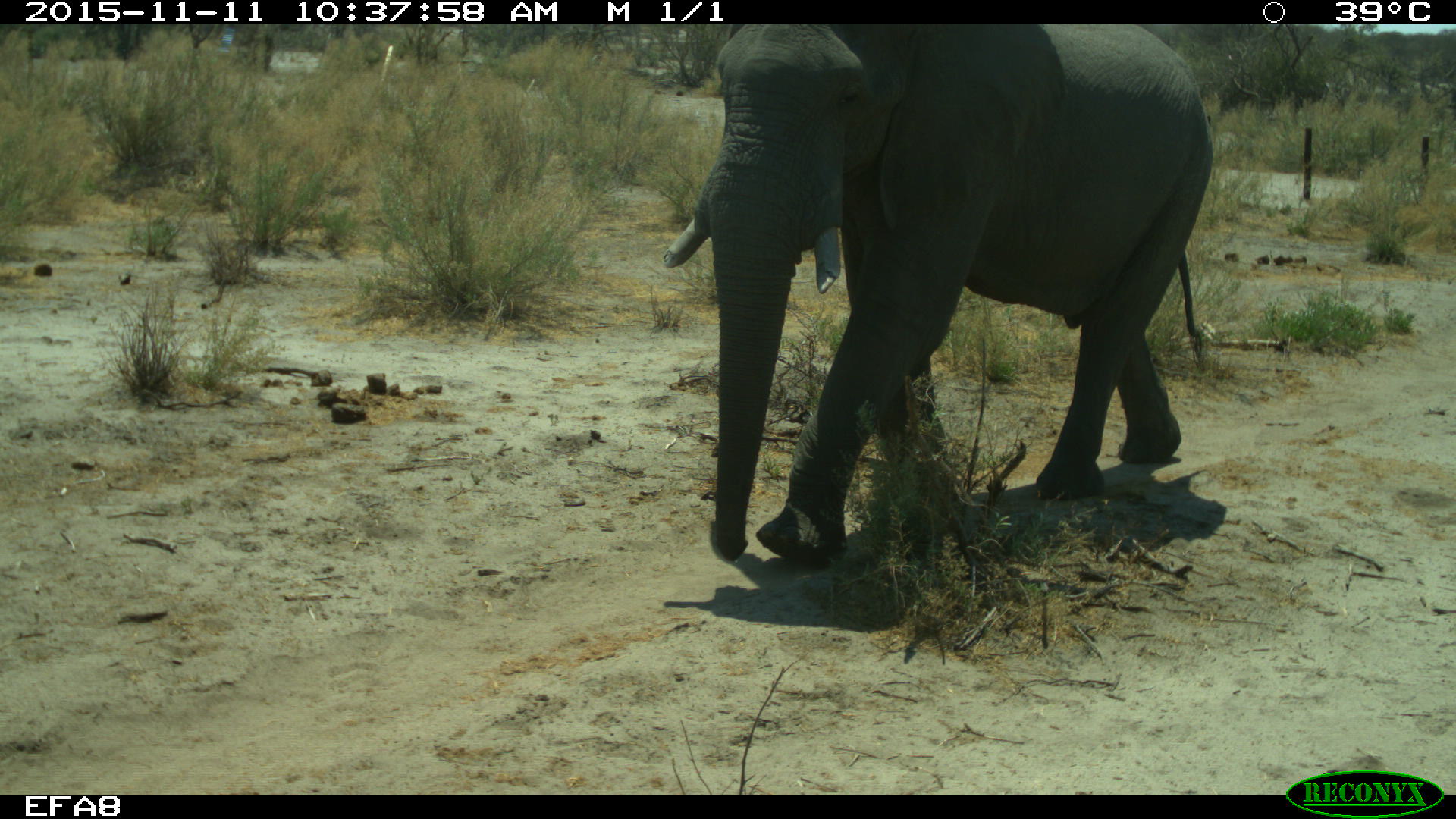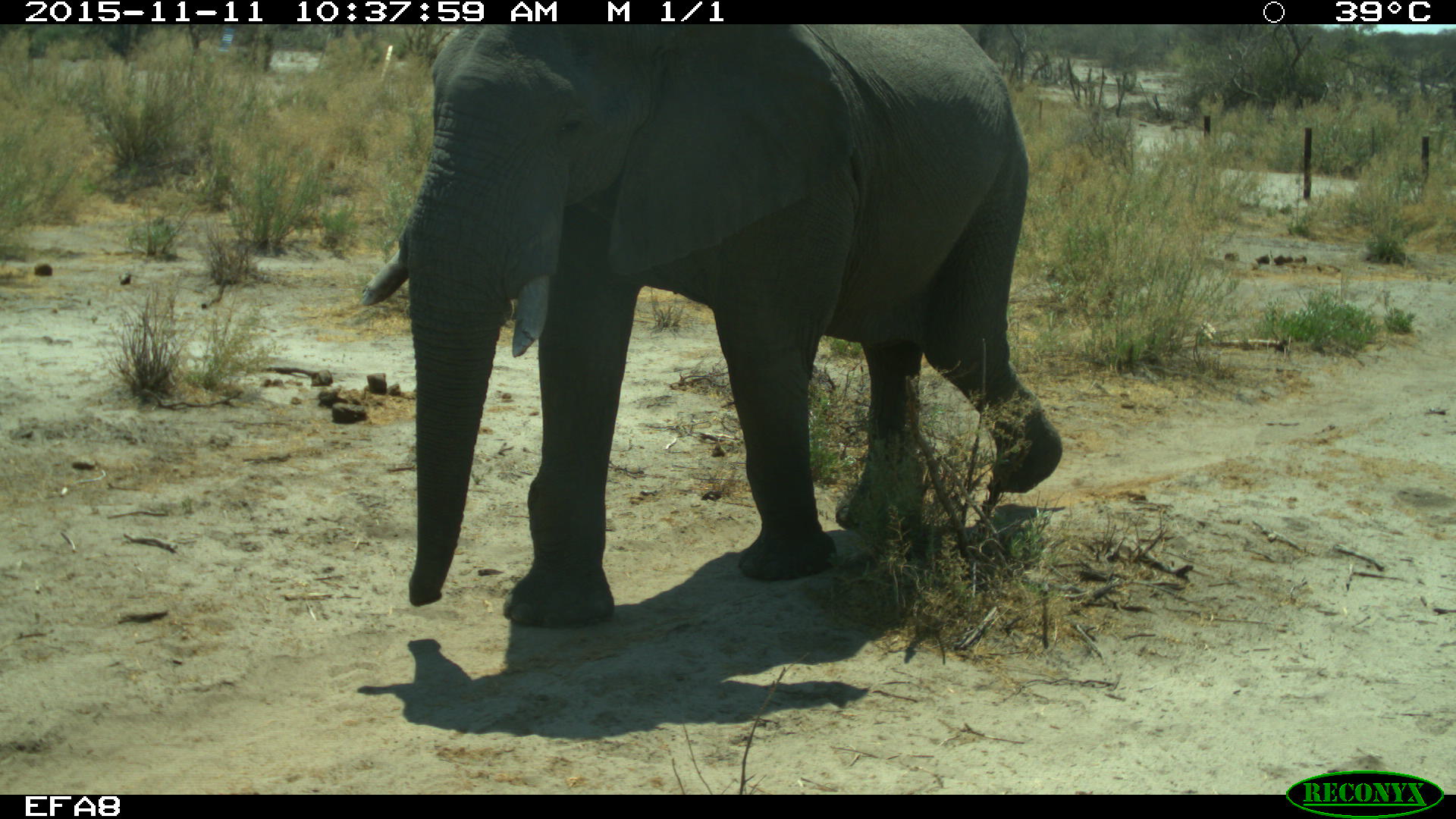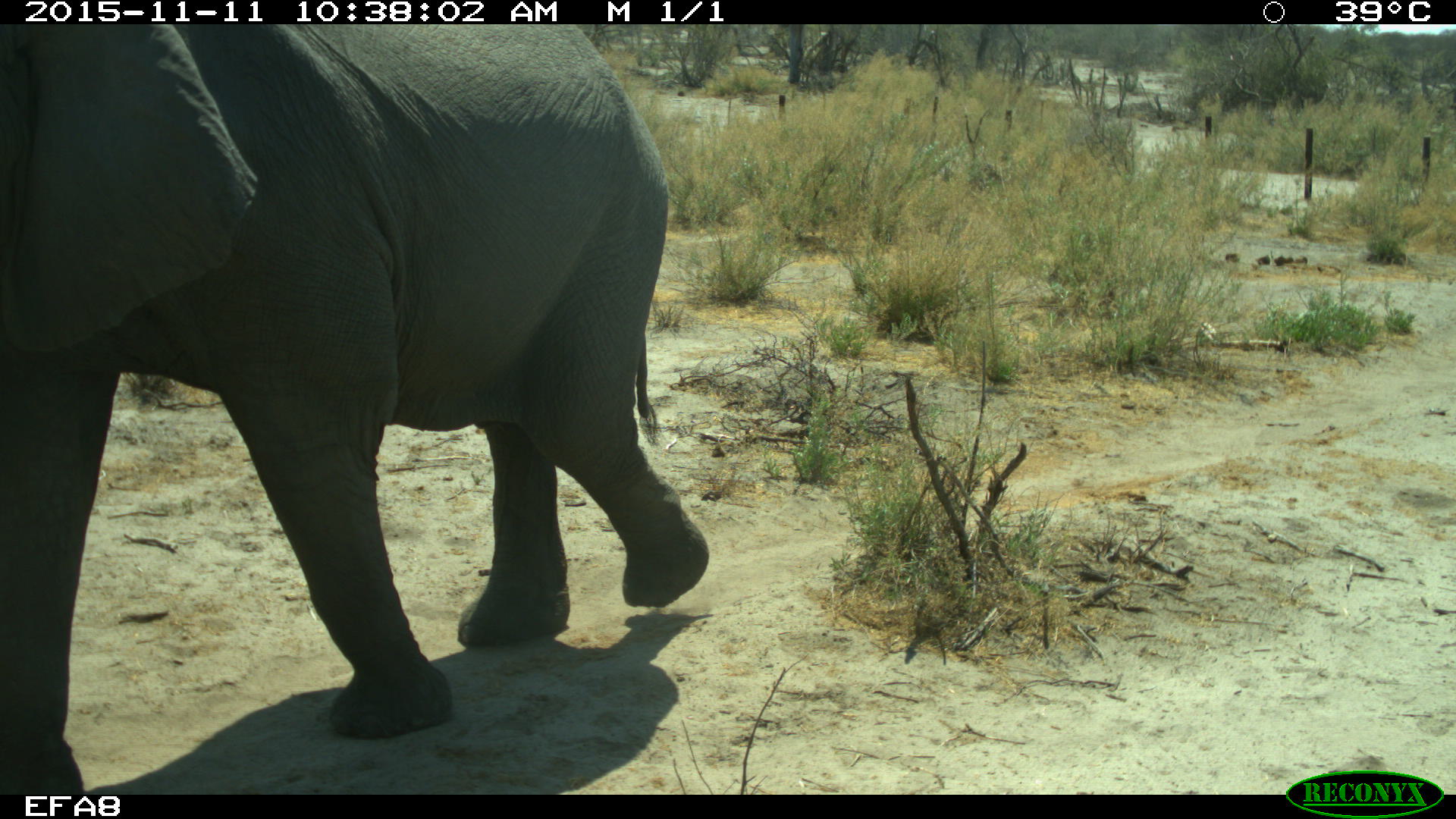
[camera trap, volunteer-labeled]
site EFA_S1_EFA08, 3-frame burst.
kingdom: Animalia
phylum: Chordata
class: Mammalia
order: Proboscidea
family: Elephantidae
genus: Loxodonta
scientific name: Loxodonta africana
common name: african bush elephant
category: elephant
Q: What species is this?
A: Elephant (african bush elephant) (Loxodonta africana).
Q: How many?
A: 1.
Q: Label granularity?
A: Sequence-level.